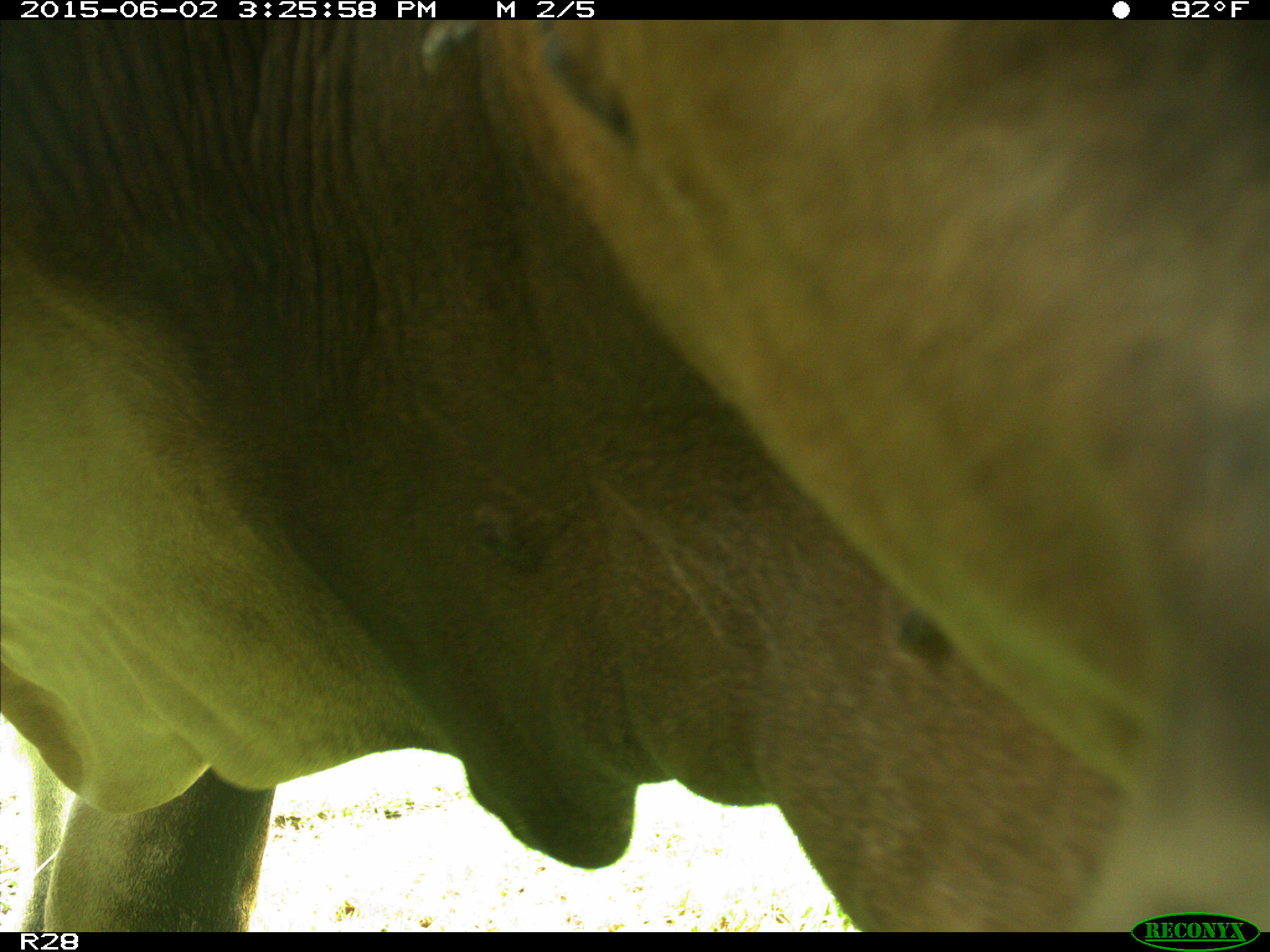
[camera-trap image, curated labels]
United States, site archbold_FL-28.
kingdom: Animalia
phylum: Chordata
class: Mammalia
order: Artiodactyla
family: Bovidae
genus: Bos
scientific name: Bos taurus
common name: domestic cow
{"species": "Bos taurus (domestic cow)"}